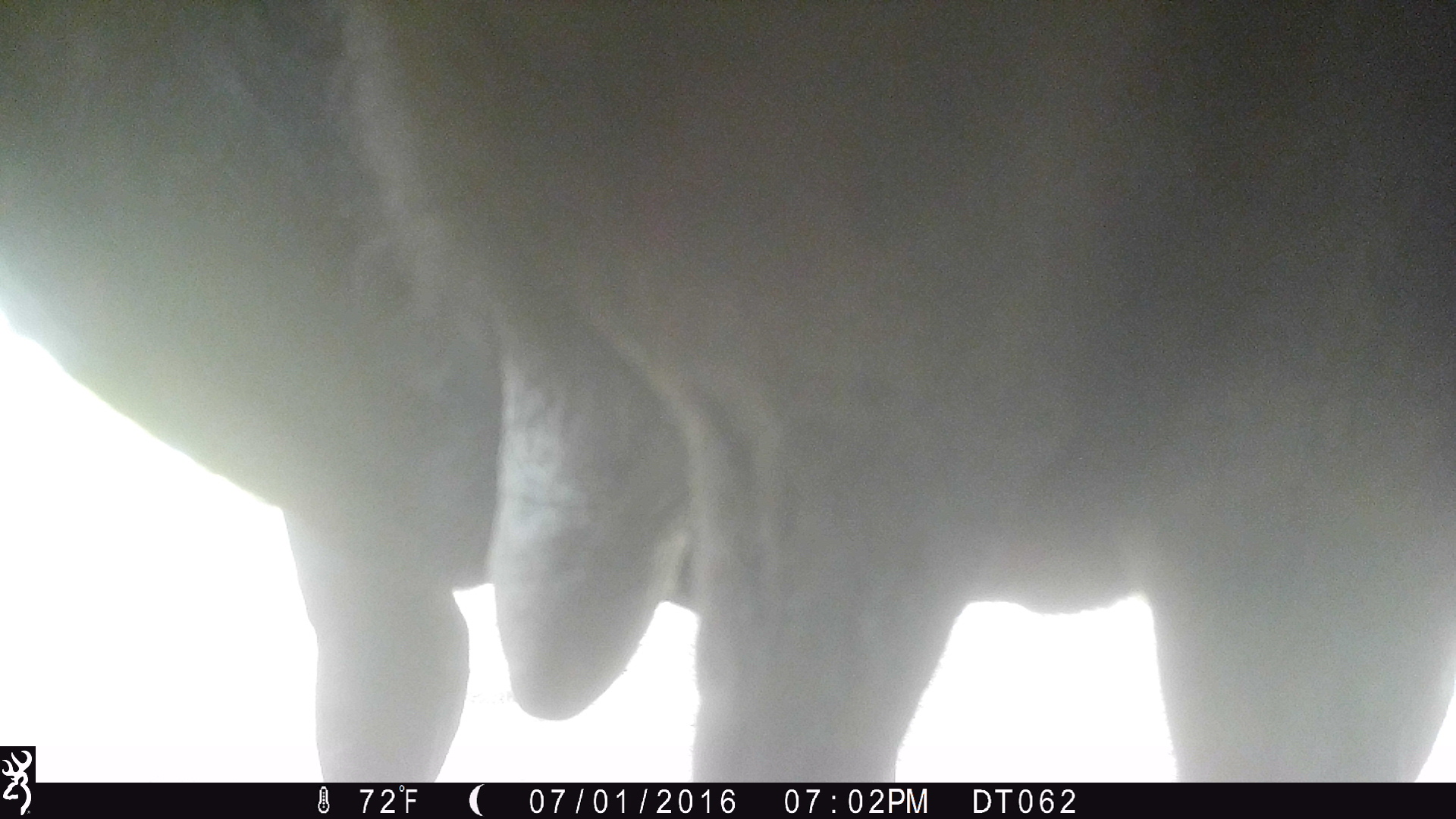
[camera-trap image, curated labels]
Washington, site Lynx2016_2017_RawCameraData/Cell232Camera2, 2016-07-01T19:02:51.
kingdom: Animalia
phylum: Chordata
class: Mammalia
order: Artiodactyla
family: Bovidae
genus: Bos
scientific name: Bos taurus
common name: domestic cattle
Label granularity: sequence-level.